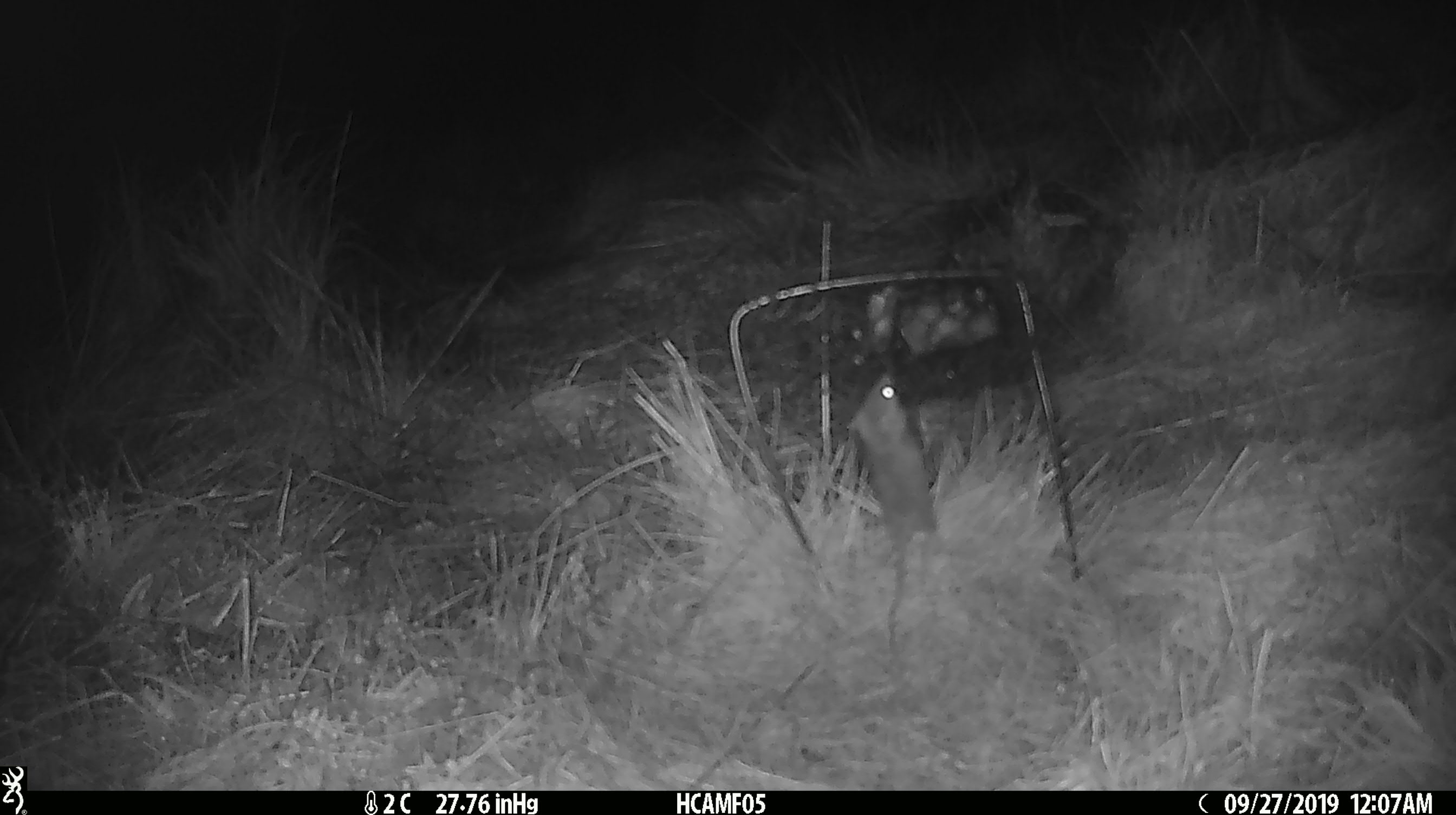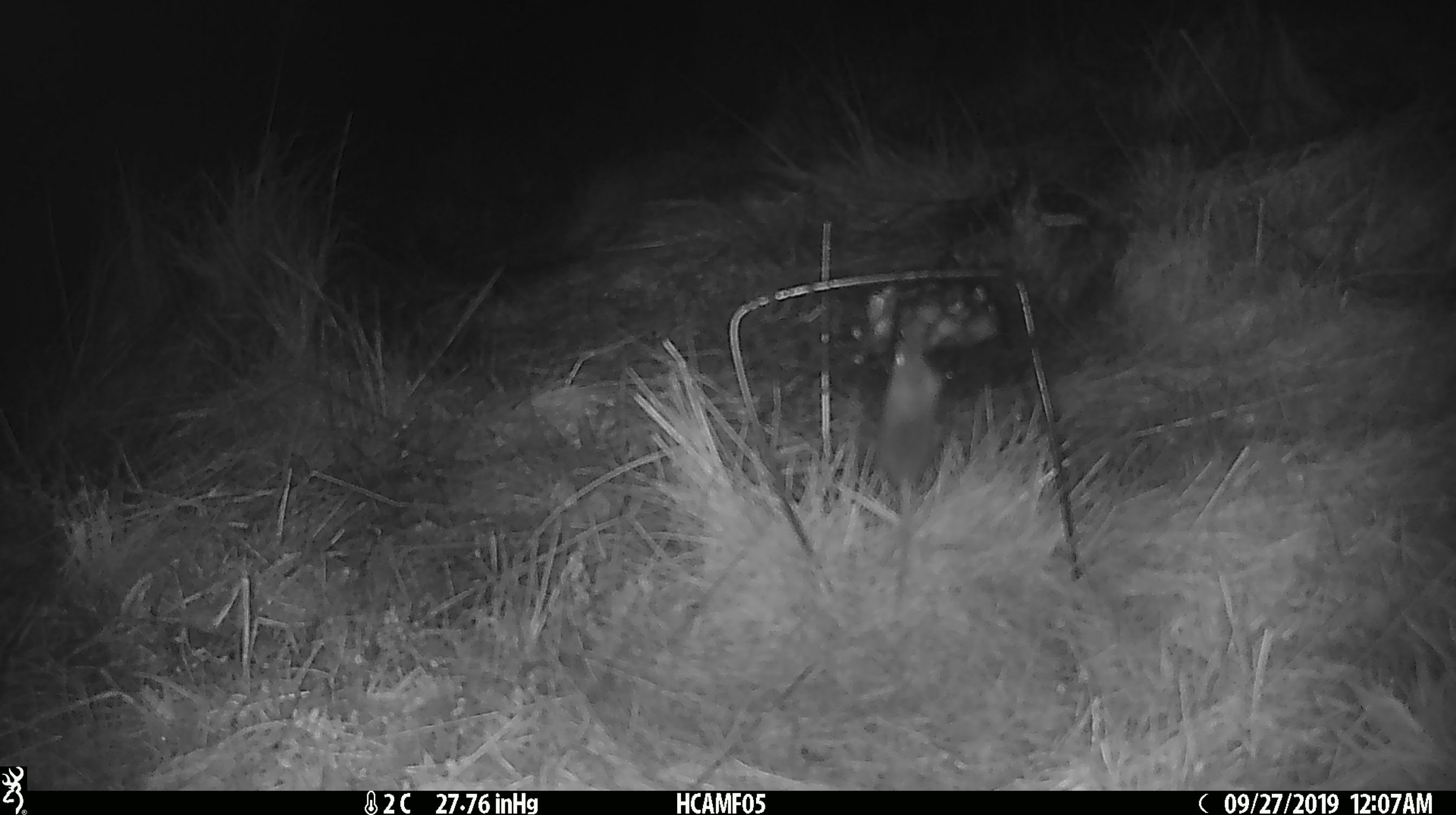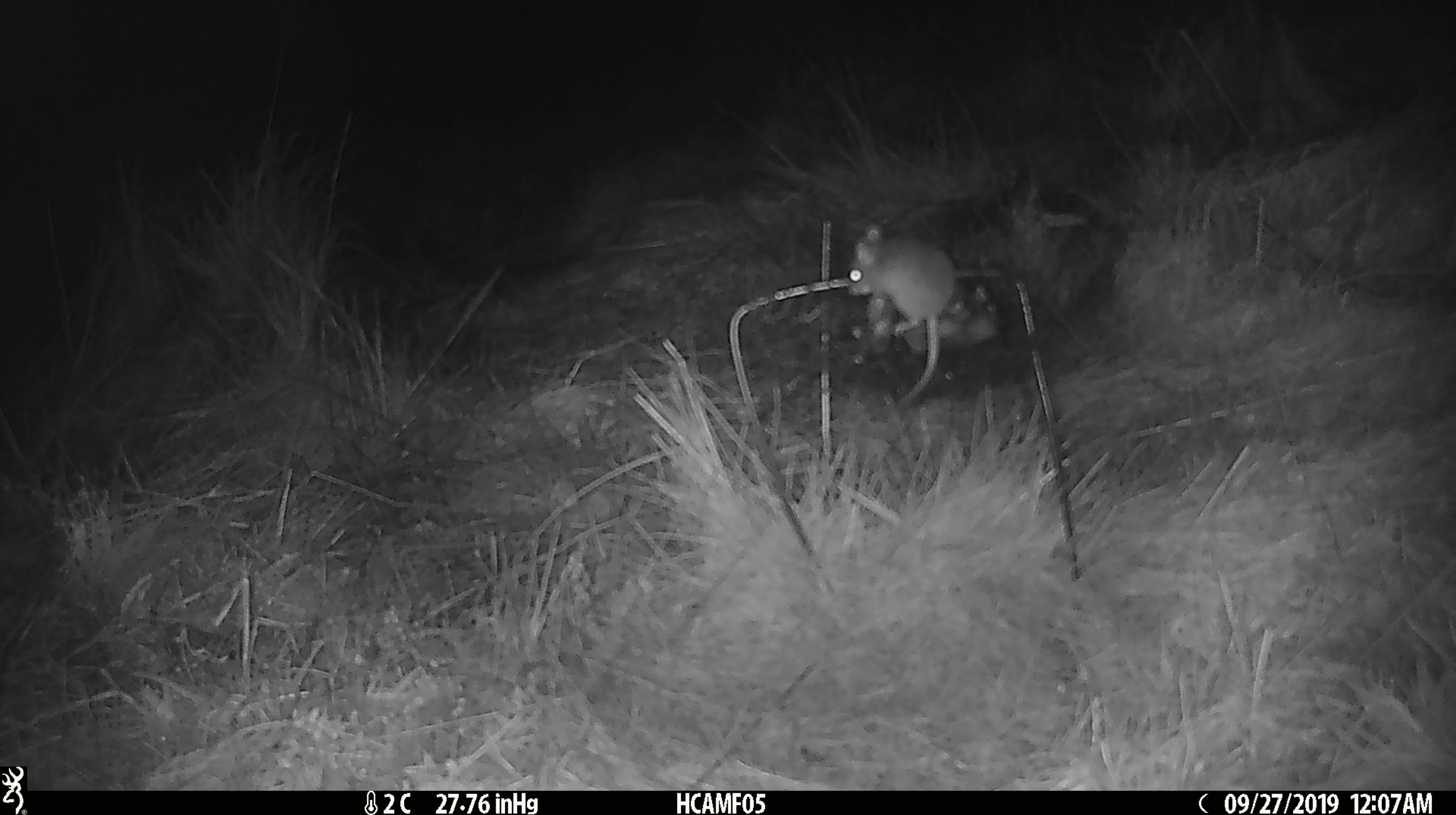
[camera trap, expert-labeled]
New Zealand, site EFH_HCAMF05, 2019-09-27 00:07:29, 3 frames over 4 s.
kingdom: Animalia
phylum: Chordata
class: Mammalia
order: Rodentia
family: Muridae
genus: Mus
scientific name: Mus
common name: mouse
Mouse (Mus).